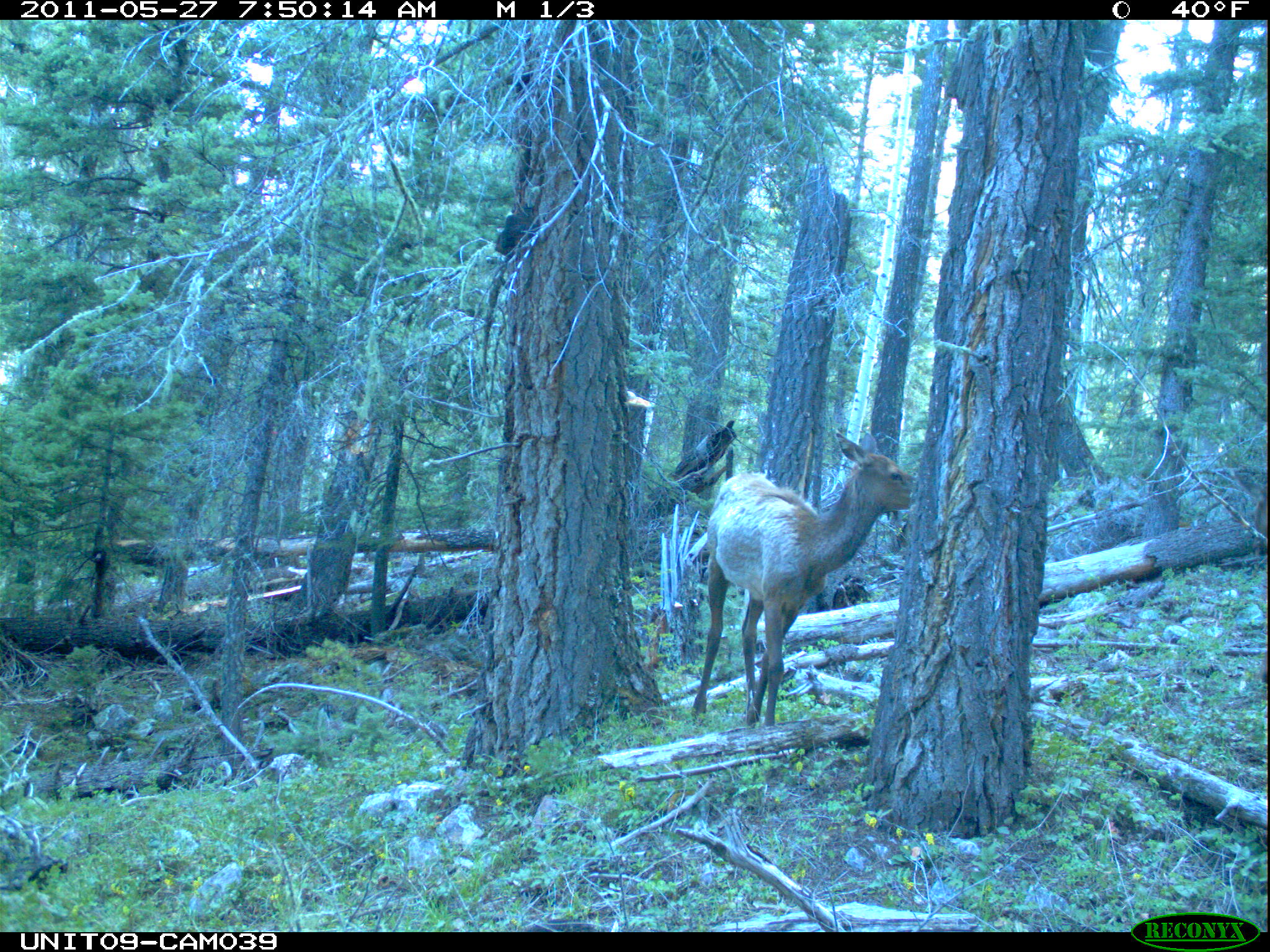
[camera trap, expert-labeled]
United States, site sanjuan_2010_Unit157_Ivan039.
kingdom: Animalia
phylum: Chordata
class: Mammalia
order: Artiodactyla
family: Cervidae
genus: Cervus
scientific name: Cervus elaphus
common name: red deer